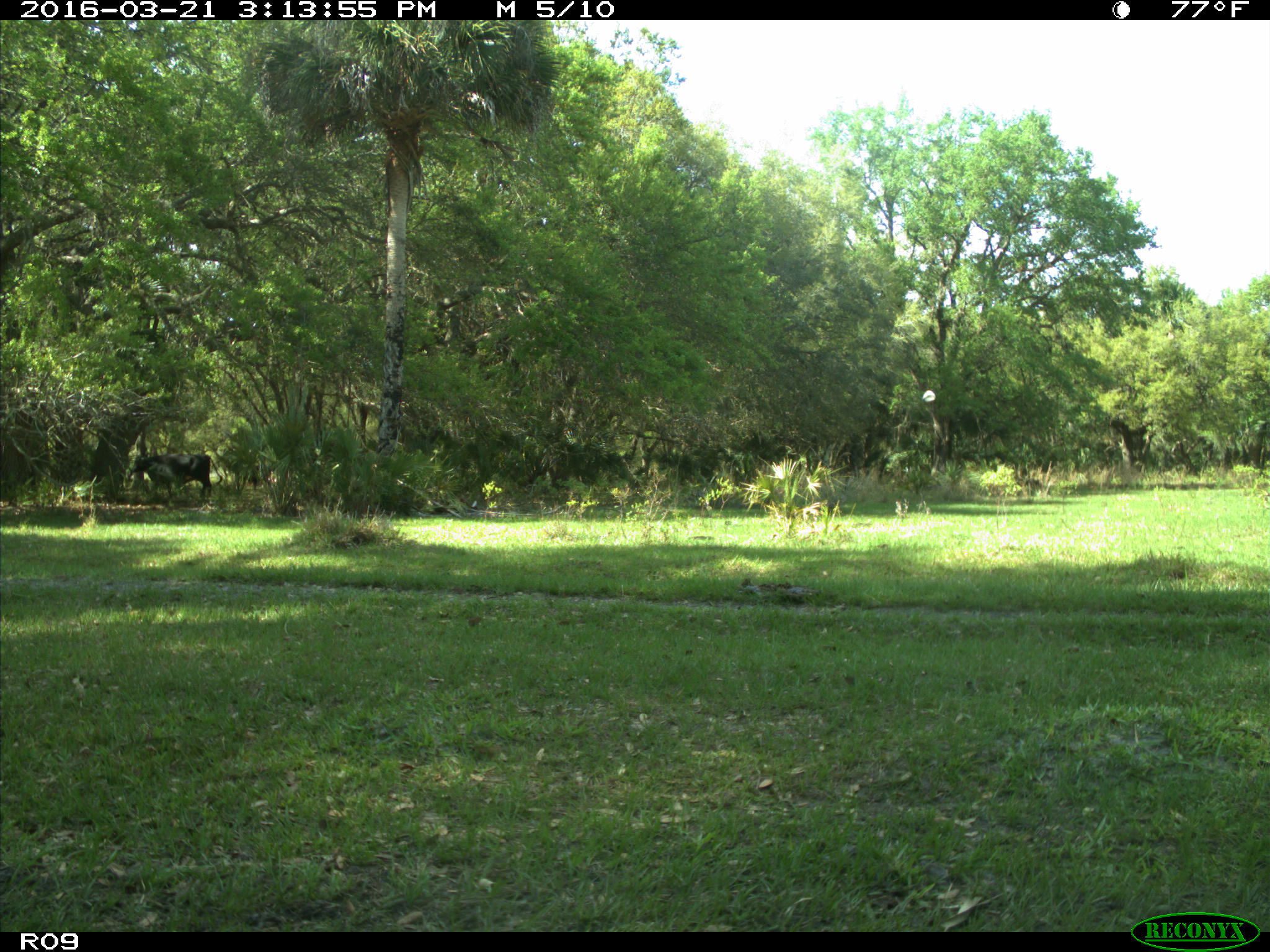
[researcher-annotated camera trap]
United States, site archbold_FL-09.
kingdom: Animalia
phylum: Chordata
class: Mammalia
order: Artiodactyla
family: Bovidae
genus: Bos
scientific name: Bos taurus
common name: domestic cow